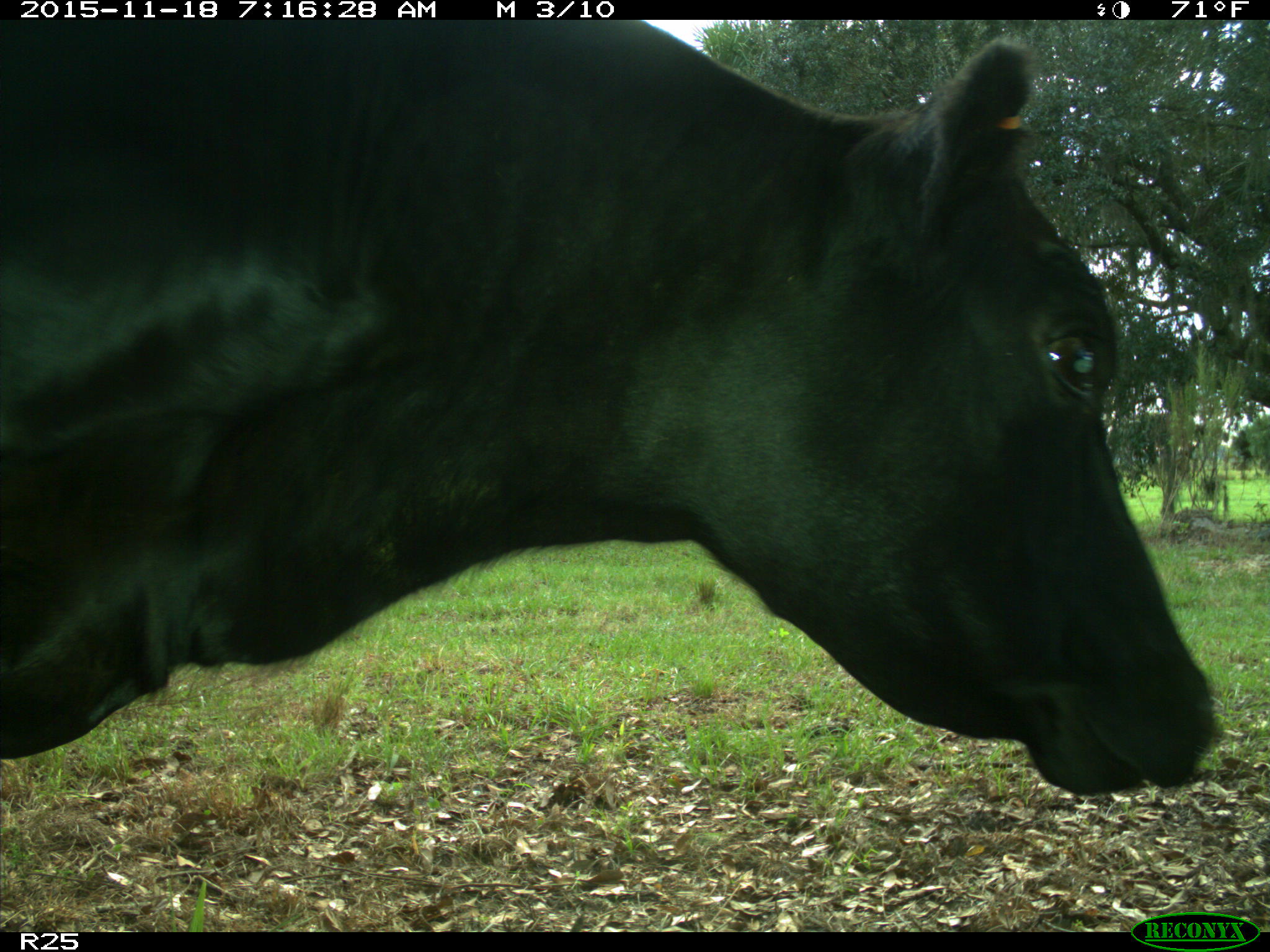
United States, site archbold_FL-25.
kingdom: Animalia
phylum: Chordata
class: Mammalia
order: Artiodactyla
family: Bovidae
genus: Bos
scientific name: Bos taurus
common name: domestic cow